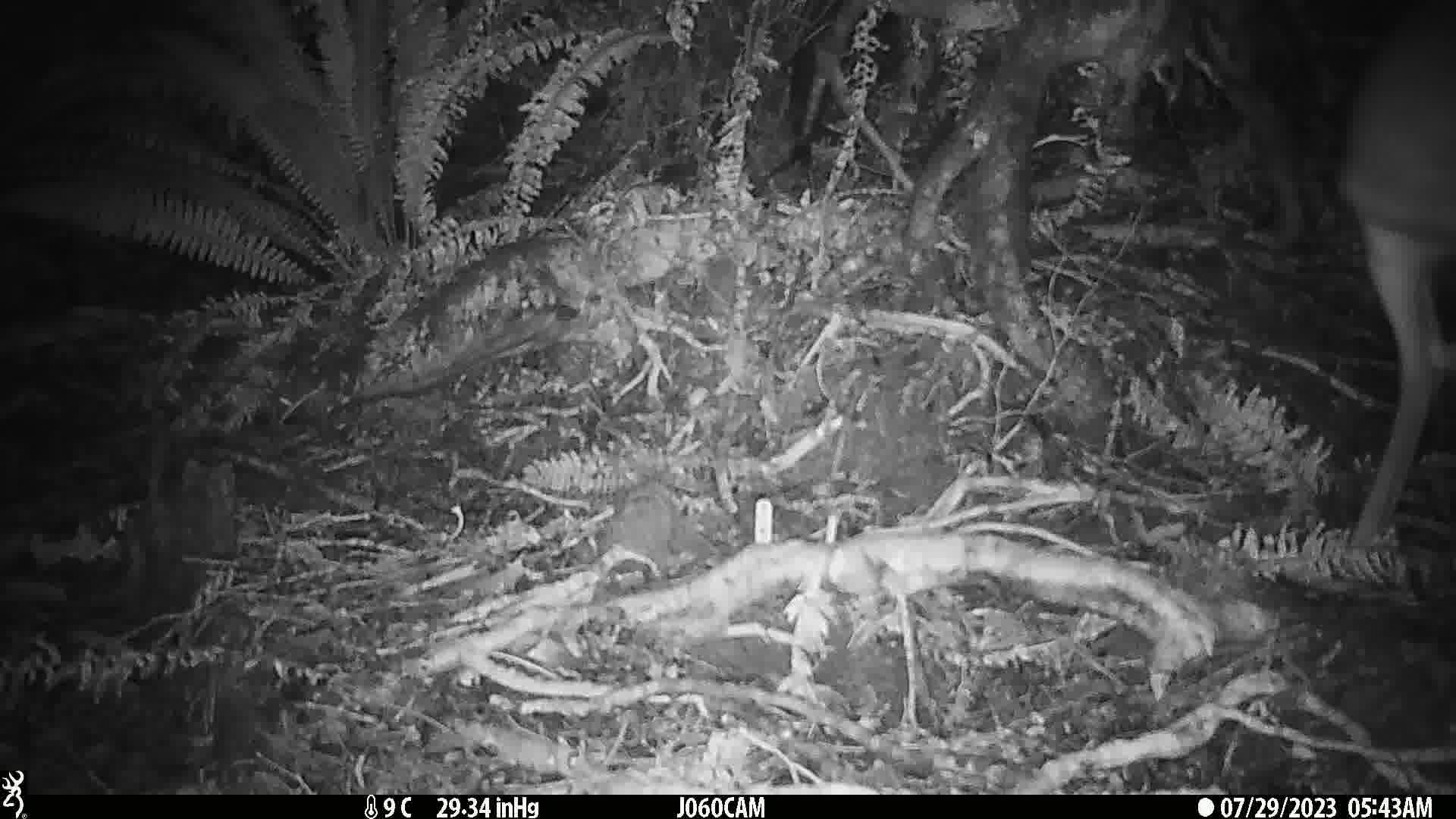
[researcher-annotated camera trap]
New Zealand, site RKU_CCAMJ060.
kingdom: Animalia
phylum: Chordata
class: Mammalia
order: Artiodactyla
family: Cervidae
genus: Odocoileus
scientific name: Odocoileus virginianus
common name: white-tailed deer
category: white tailed deer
White tailed deer (white-tailed deer) (Odocoileus virginianus).